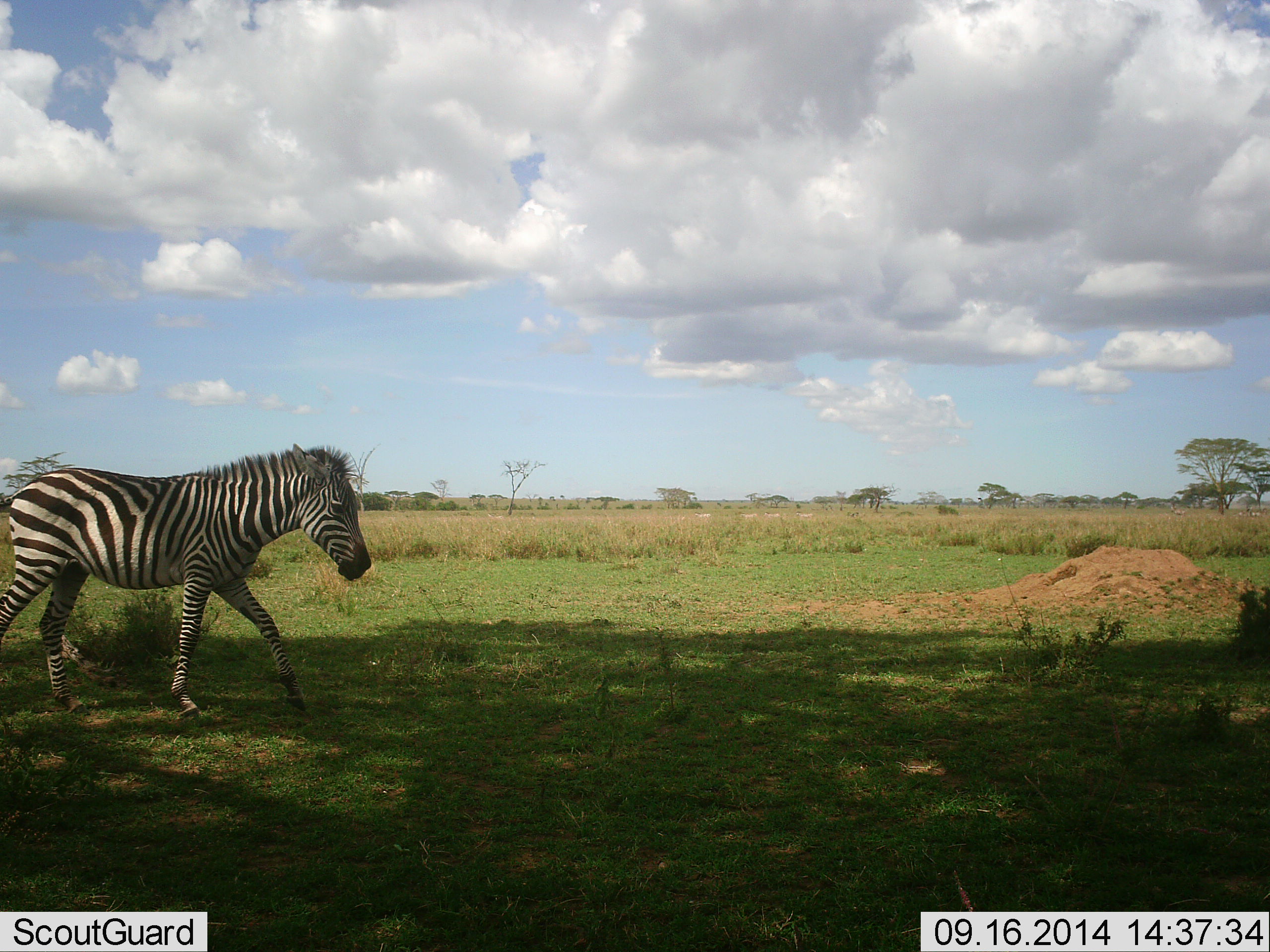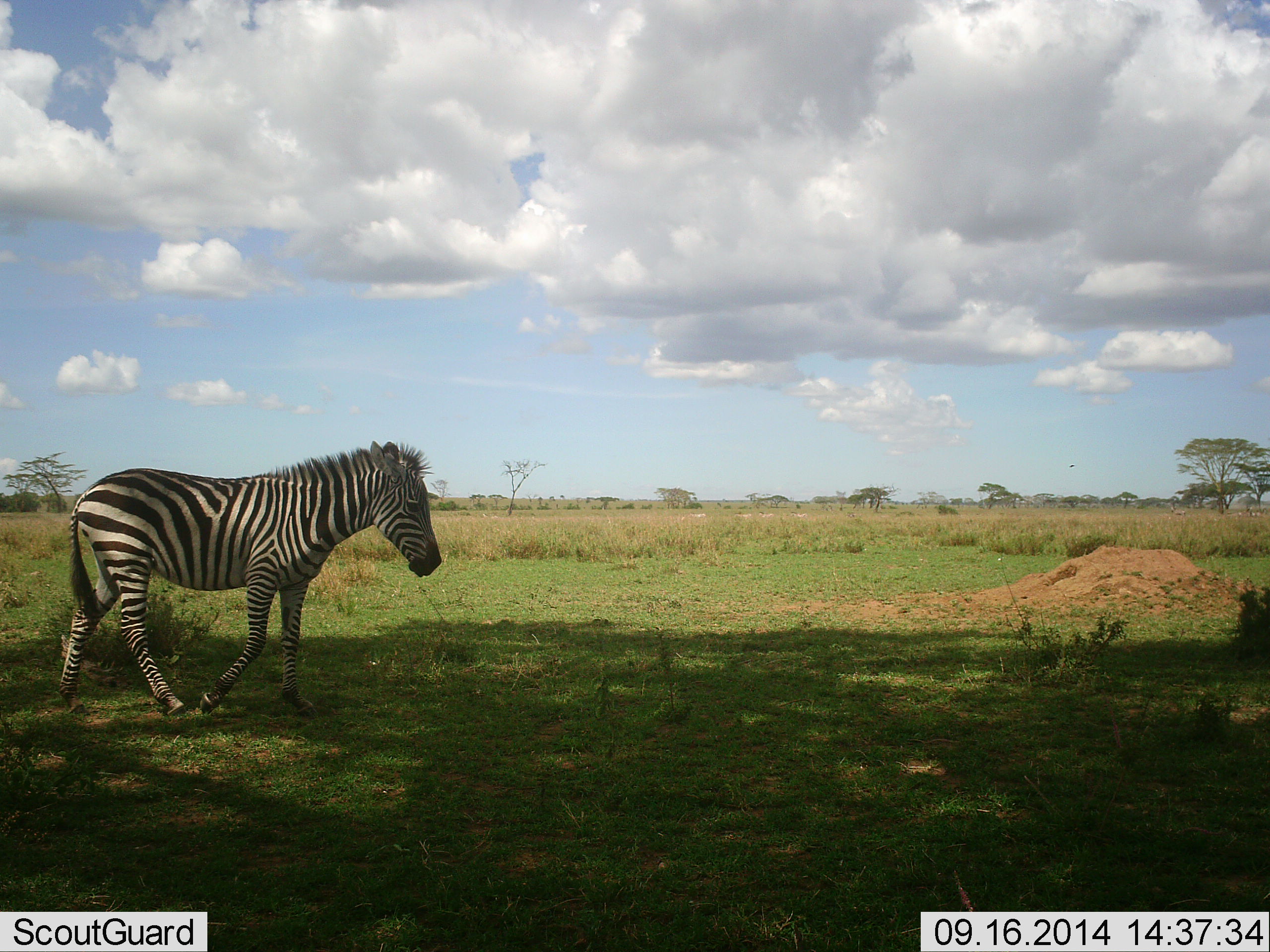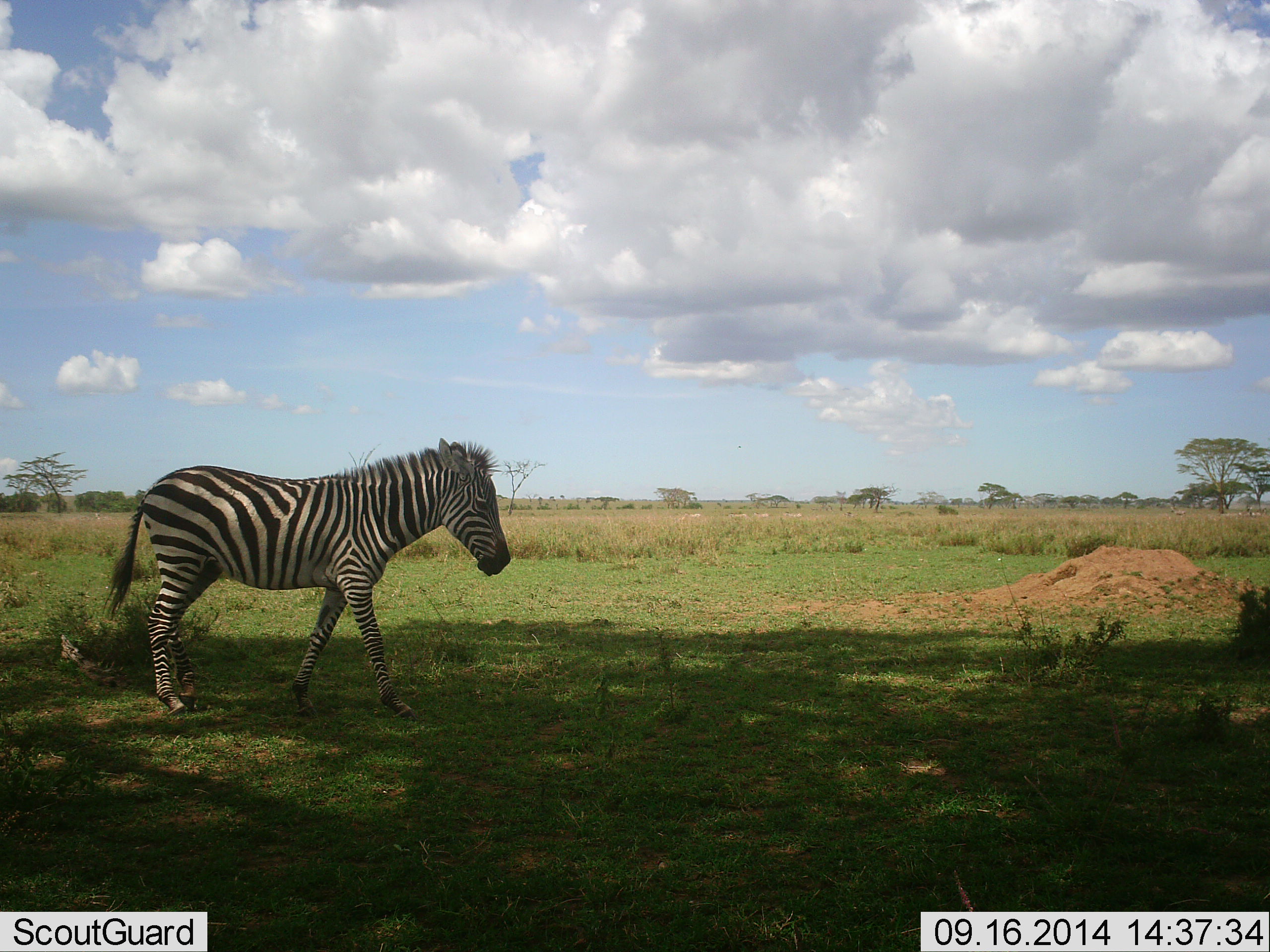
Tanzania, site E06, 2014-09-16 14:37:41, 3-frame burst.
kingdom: Animalia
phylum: Chordata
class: Mammalia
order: Perissodactyla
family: Equidae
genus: Equus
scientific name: Equus quagga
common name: plains zebra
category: zebra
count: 1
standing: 0%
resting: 0%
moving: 100%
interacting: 0%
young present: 0%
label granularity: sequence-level